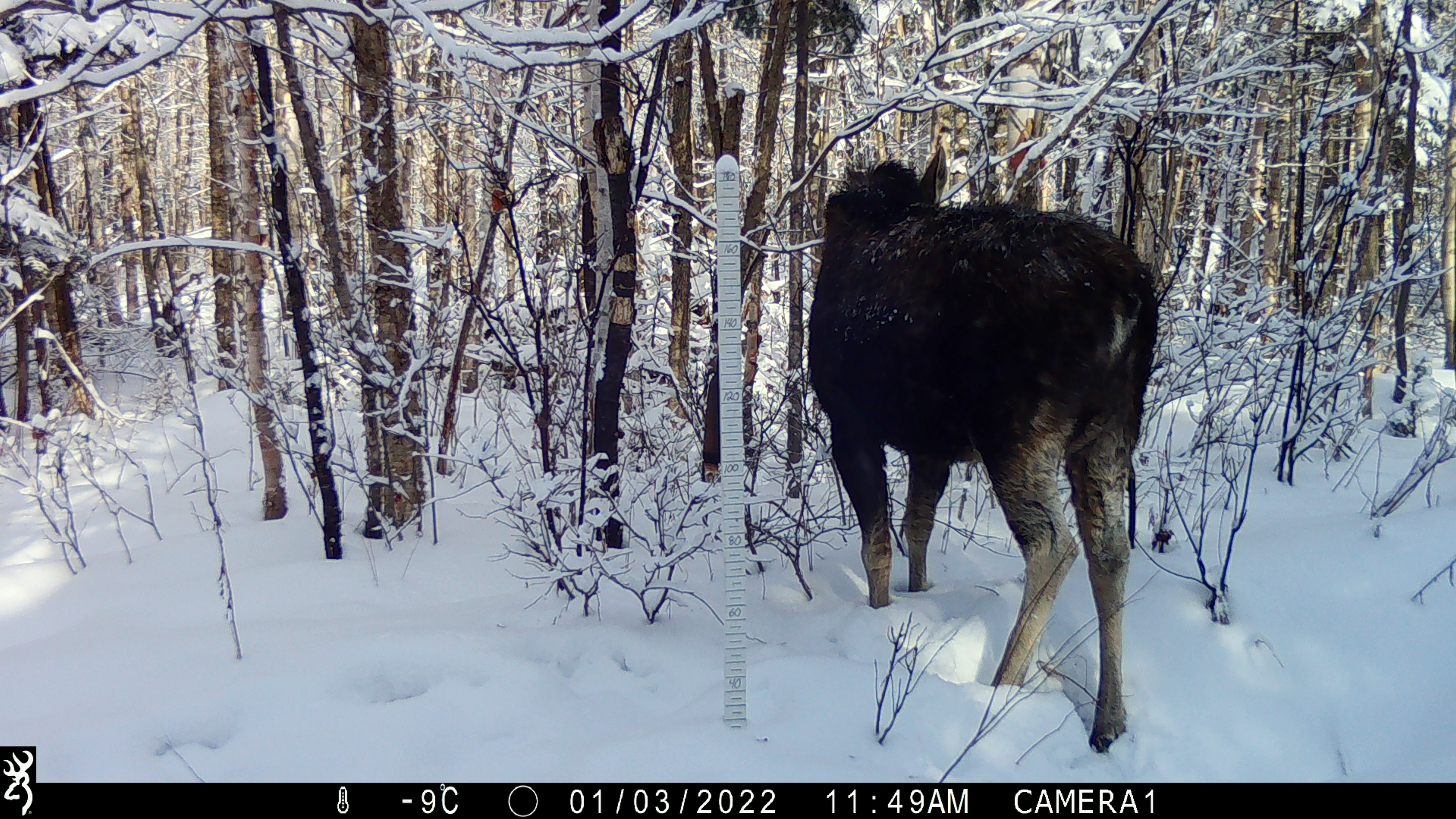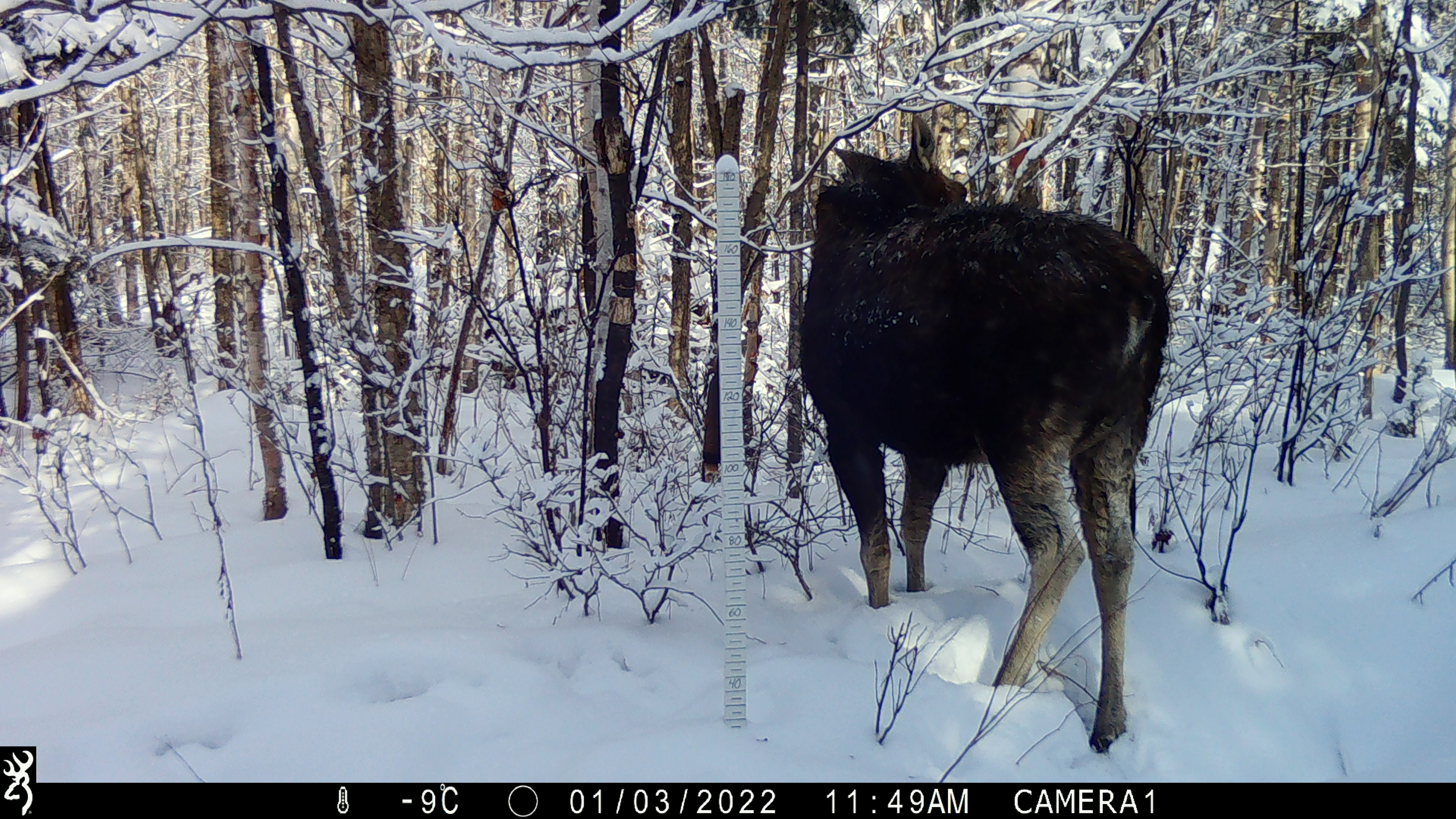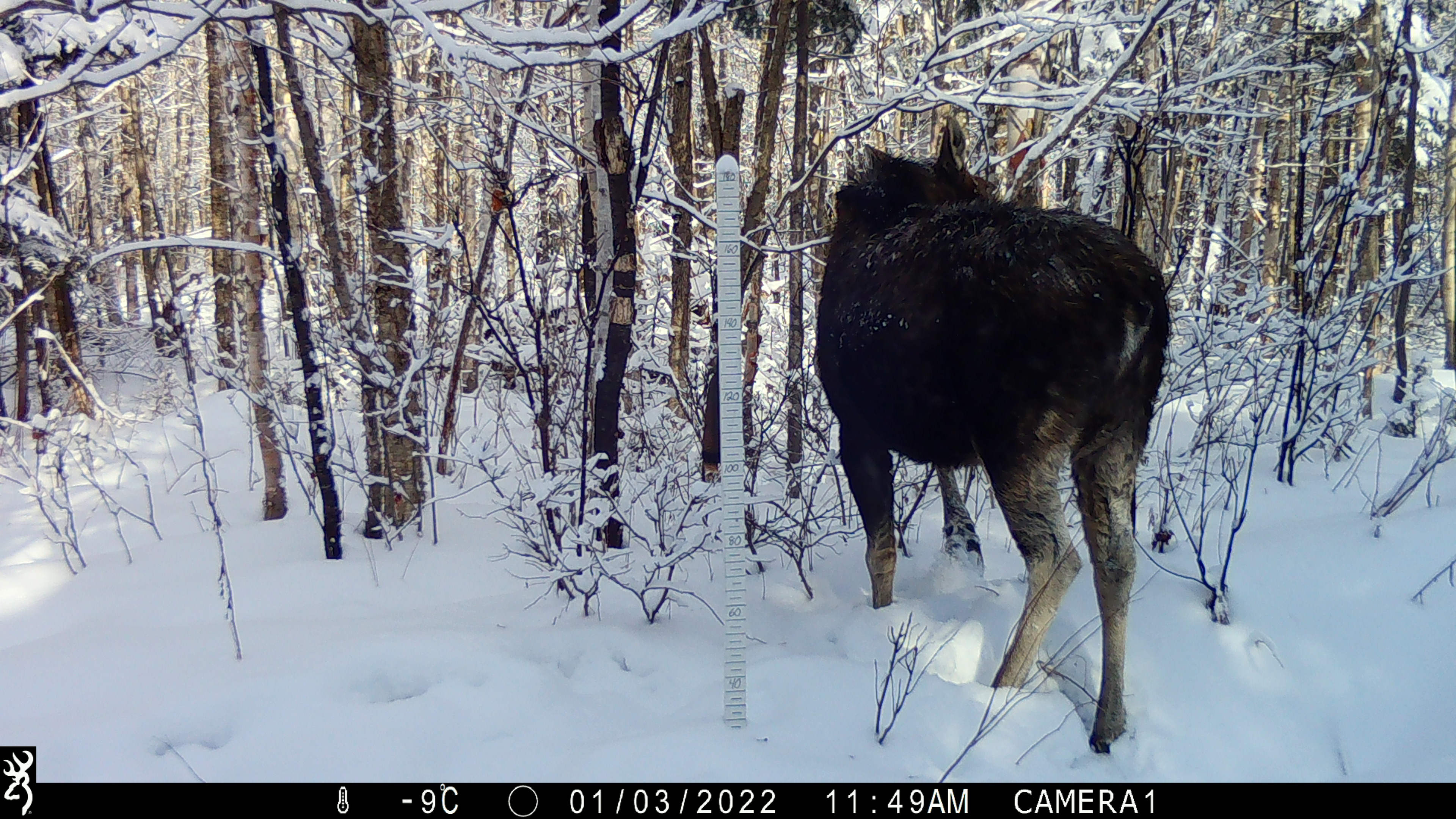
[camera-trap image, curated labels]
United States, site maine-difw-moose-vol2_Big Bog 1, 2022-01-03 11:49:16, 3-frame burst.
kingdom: Animalia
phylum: Chordata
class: Mammalia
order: Artiodactyla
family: Cervidae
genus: Alces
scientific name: Alces alces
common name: moose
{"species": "moose (Alces alces)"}